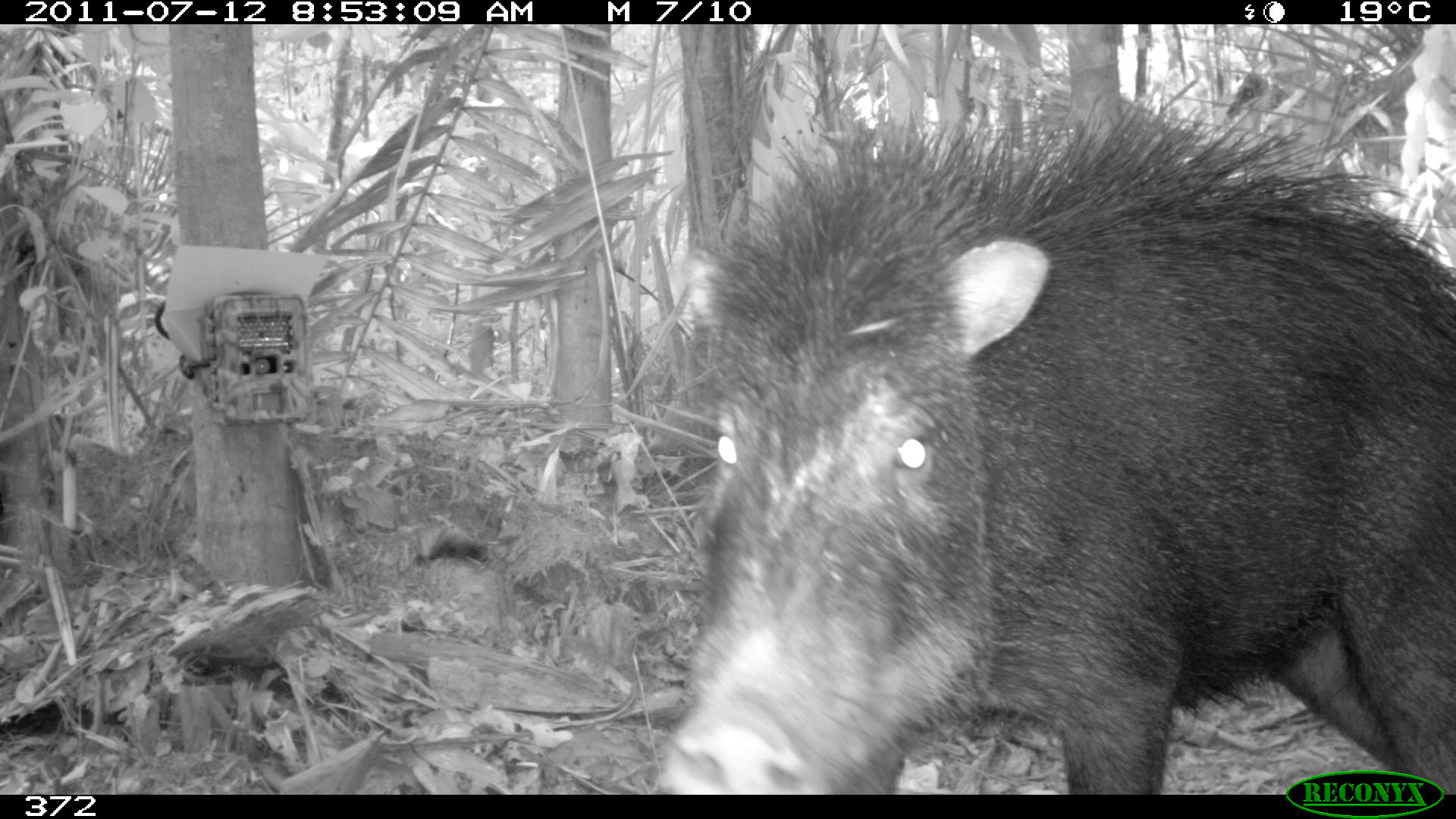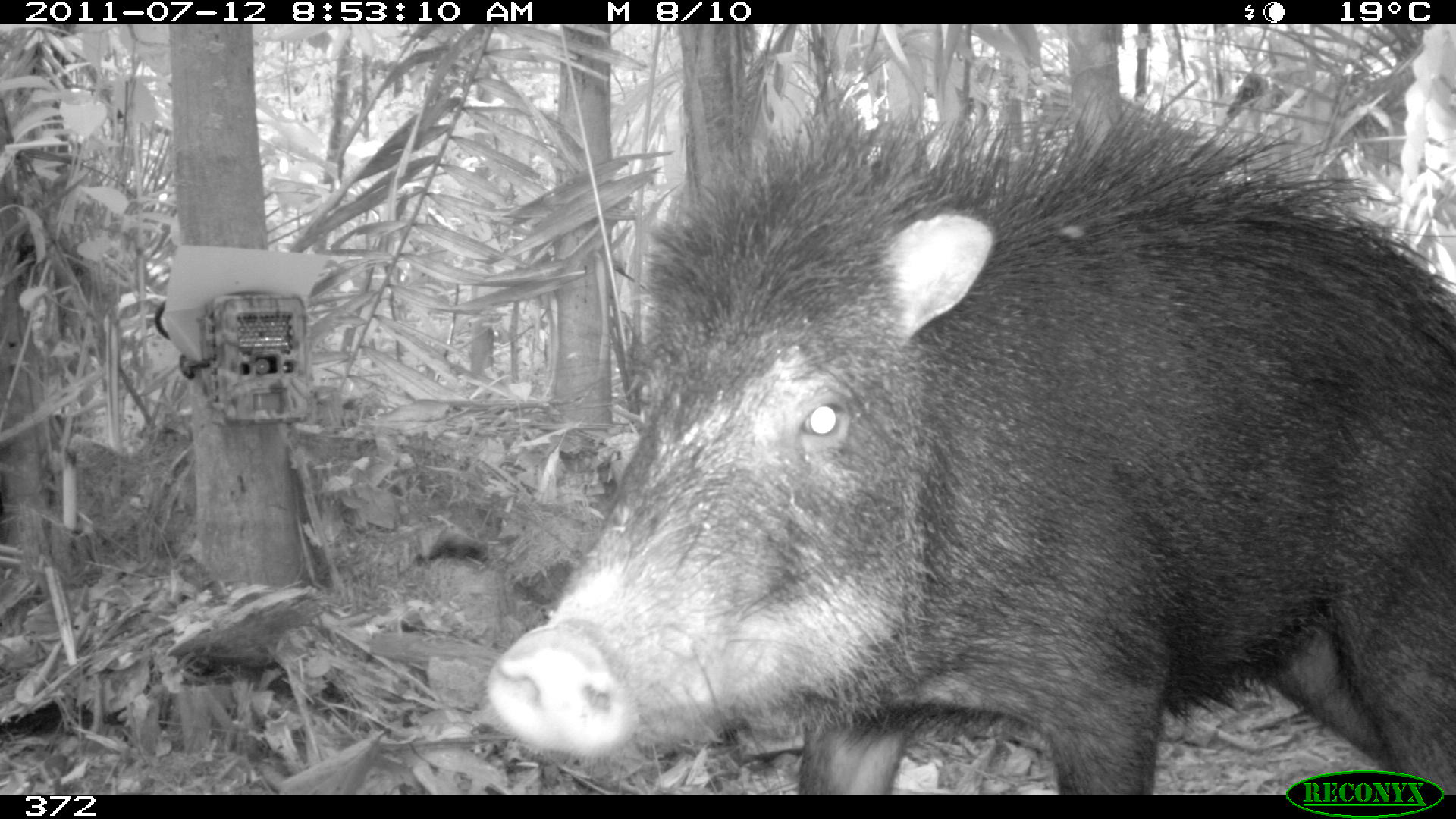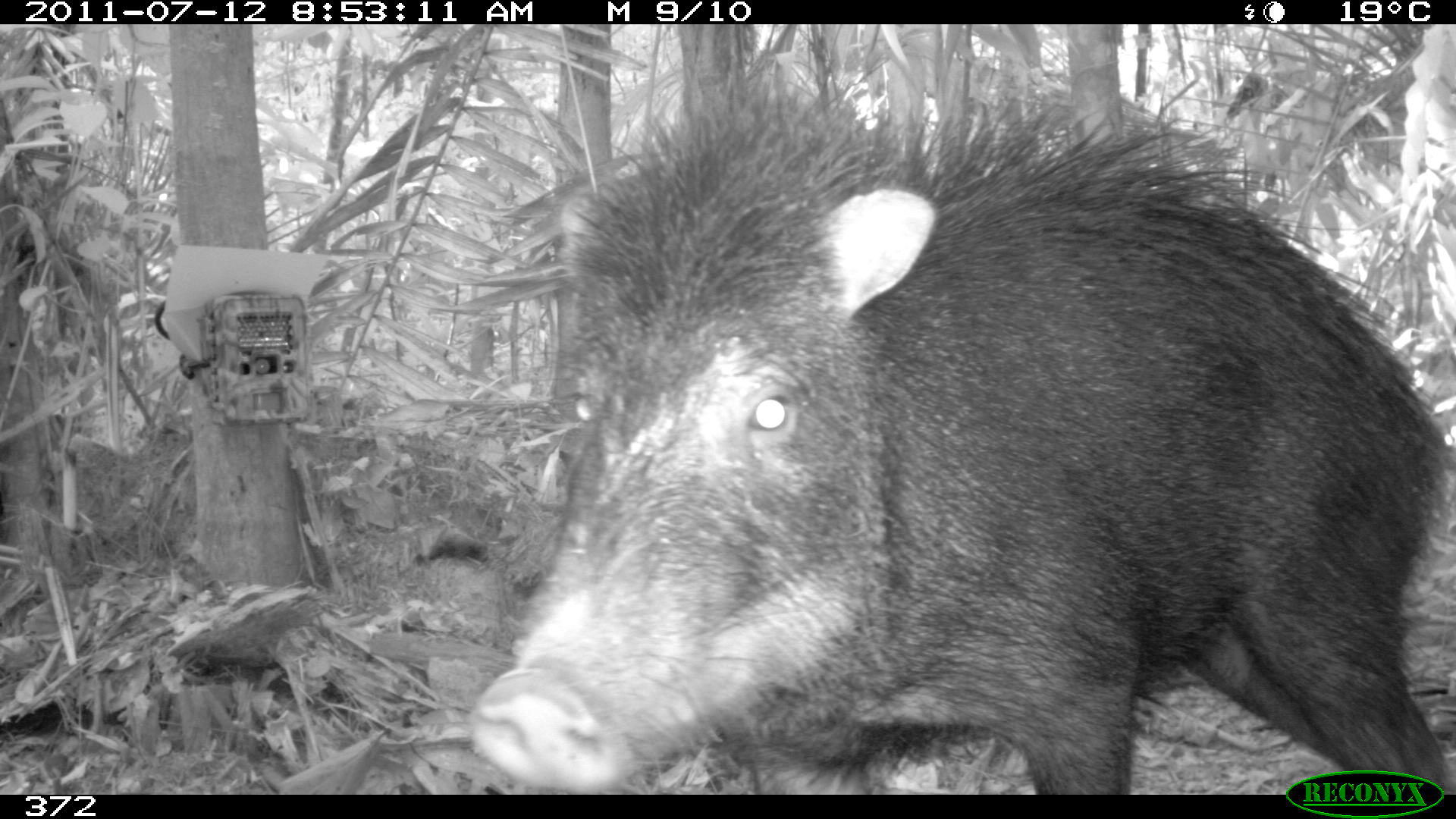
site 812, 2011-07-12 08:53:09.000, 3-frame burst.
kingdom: Animalia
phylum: Chordata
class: Mammalia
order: Artiodactyla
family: Tayassuidae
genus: Tayassu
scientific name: Tayassu pecari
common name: white-lipped peccary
Tayassu pecari (white-lipped peccary).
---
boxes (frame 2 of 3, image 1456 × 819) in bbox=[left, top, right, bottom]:
tayassu pecari: bbox=[482, 75, 1456, 791]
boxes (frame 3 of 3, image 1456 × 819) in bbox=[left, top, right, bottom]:
tayassu pecari: bbox=[463, 71, 1455, 791]